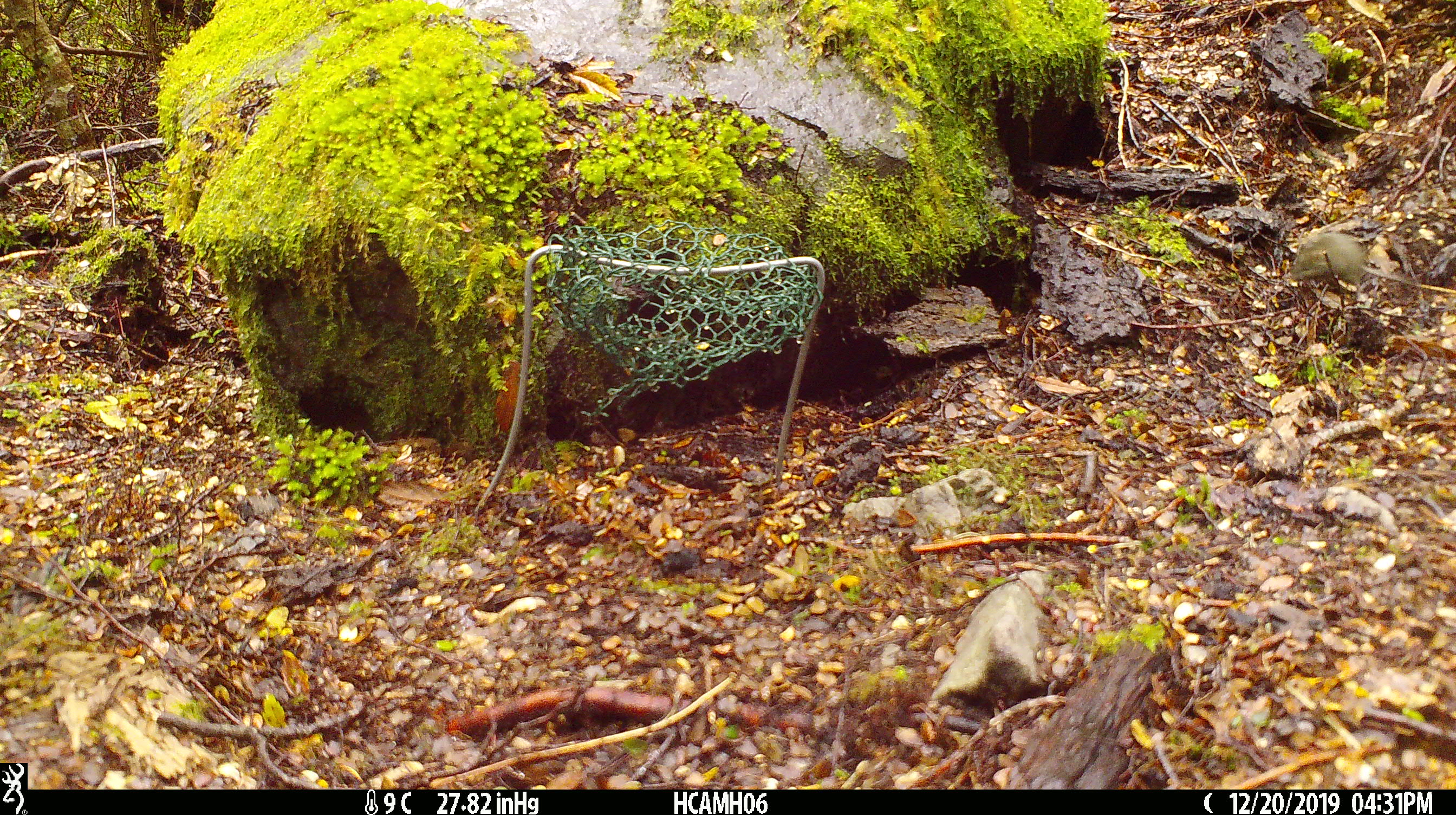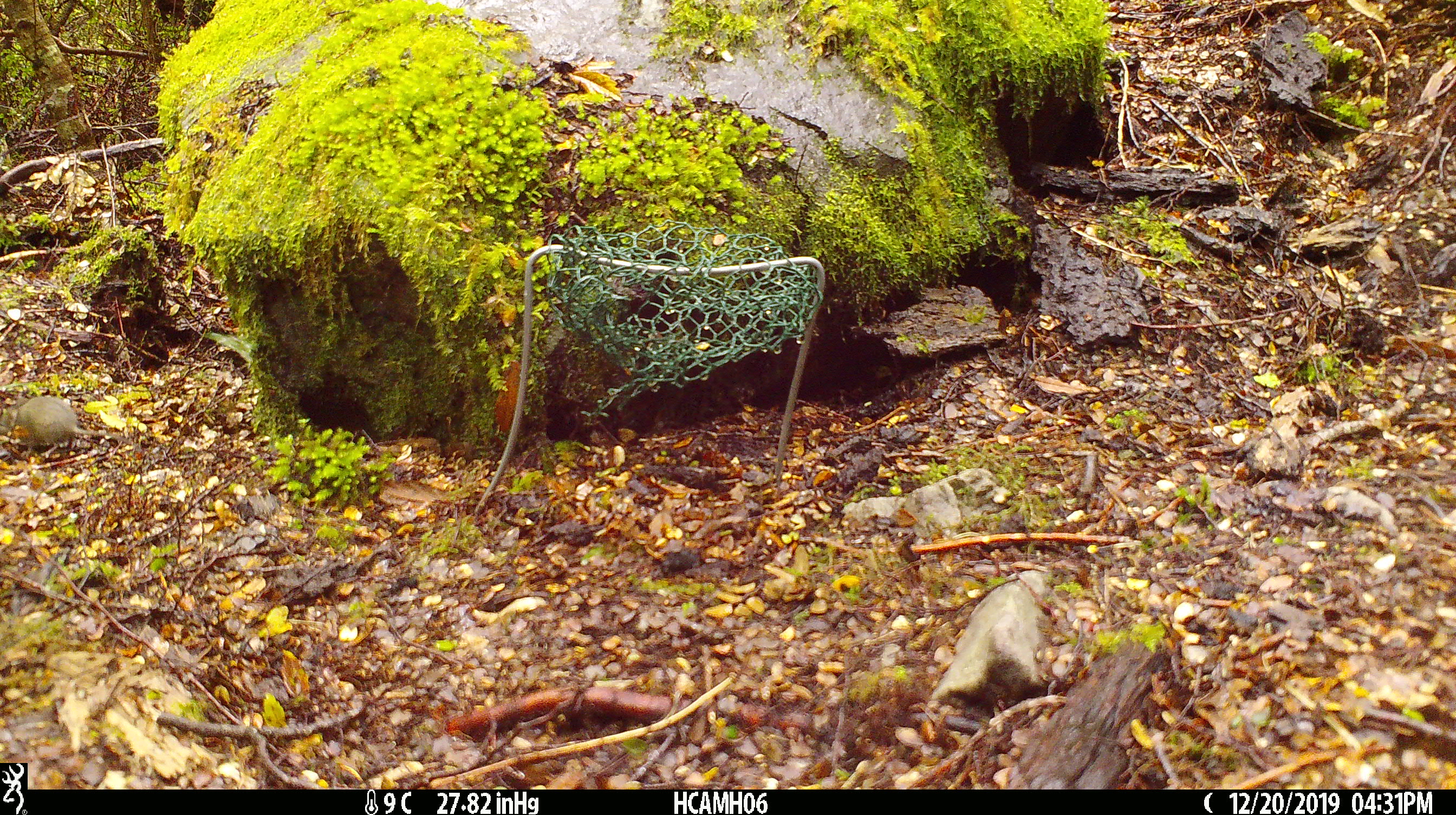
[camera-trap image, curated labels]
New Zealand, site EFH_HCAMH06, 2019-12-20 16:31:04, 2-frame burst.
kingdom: Animalia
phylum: Chordata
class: Mammalia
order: Rodentia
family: Muridae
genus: Mus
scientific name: Mus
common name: mouse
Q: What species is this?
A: Mouse (Mus).